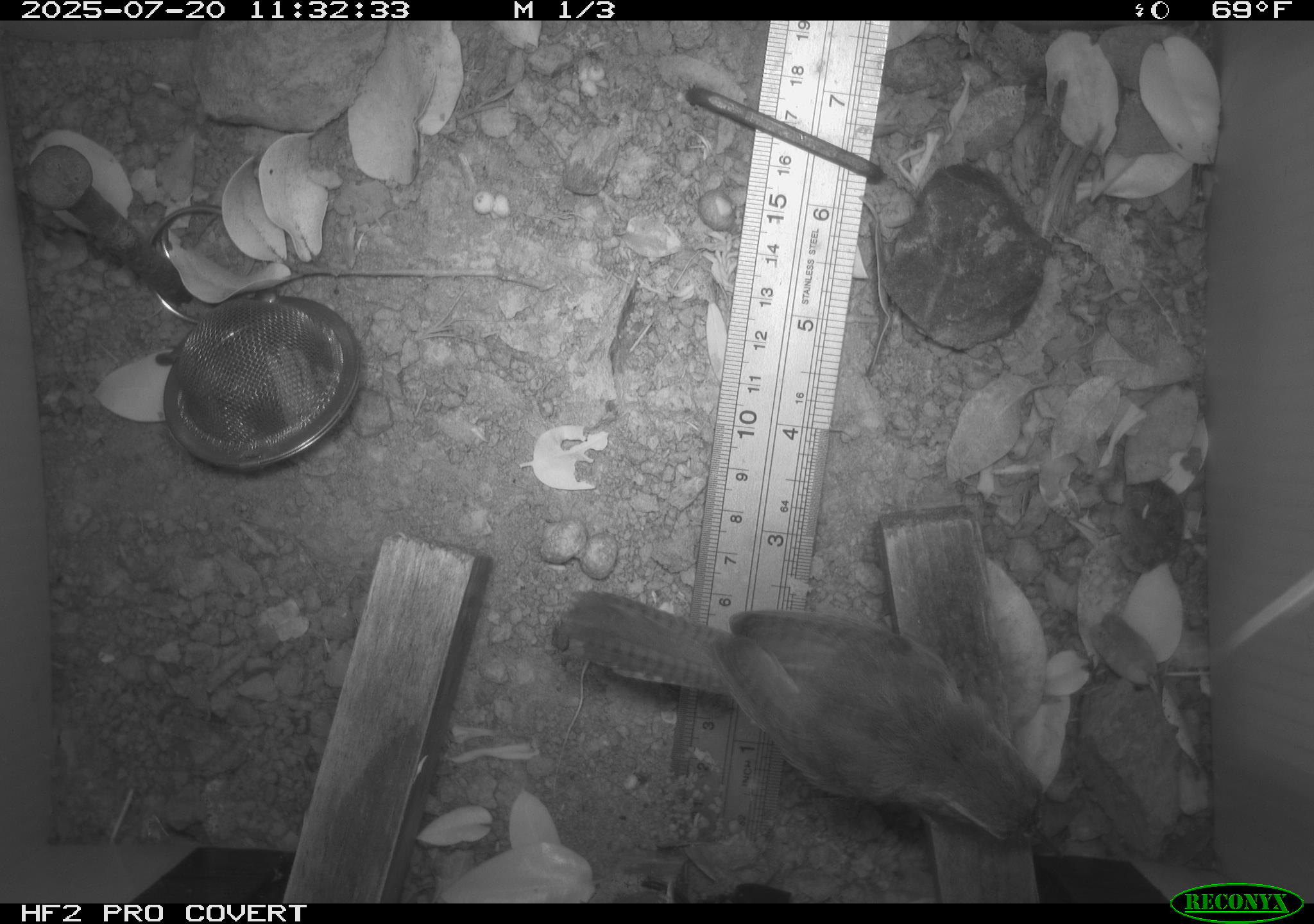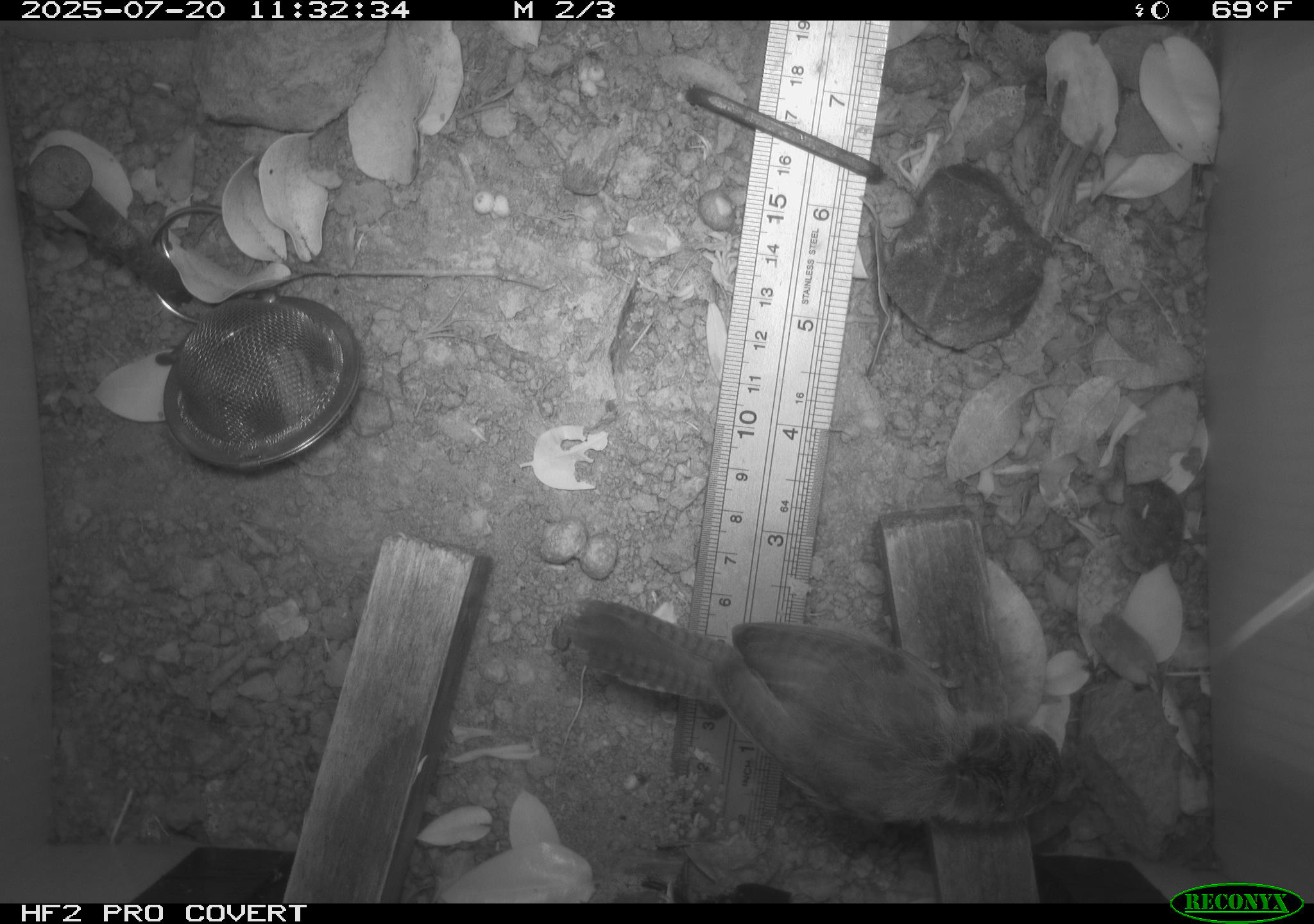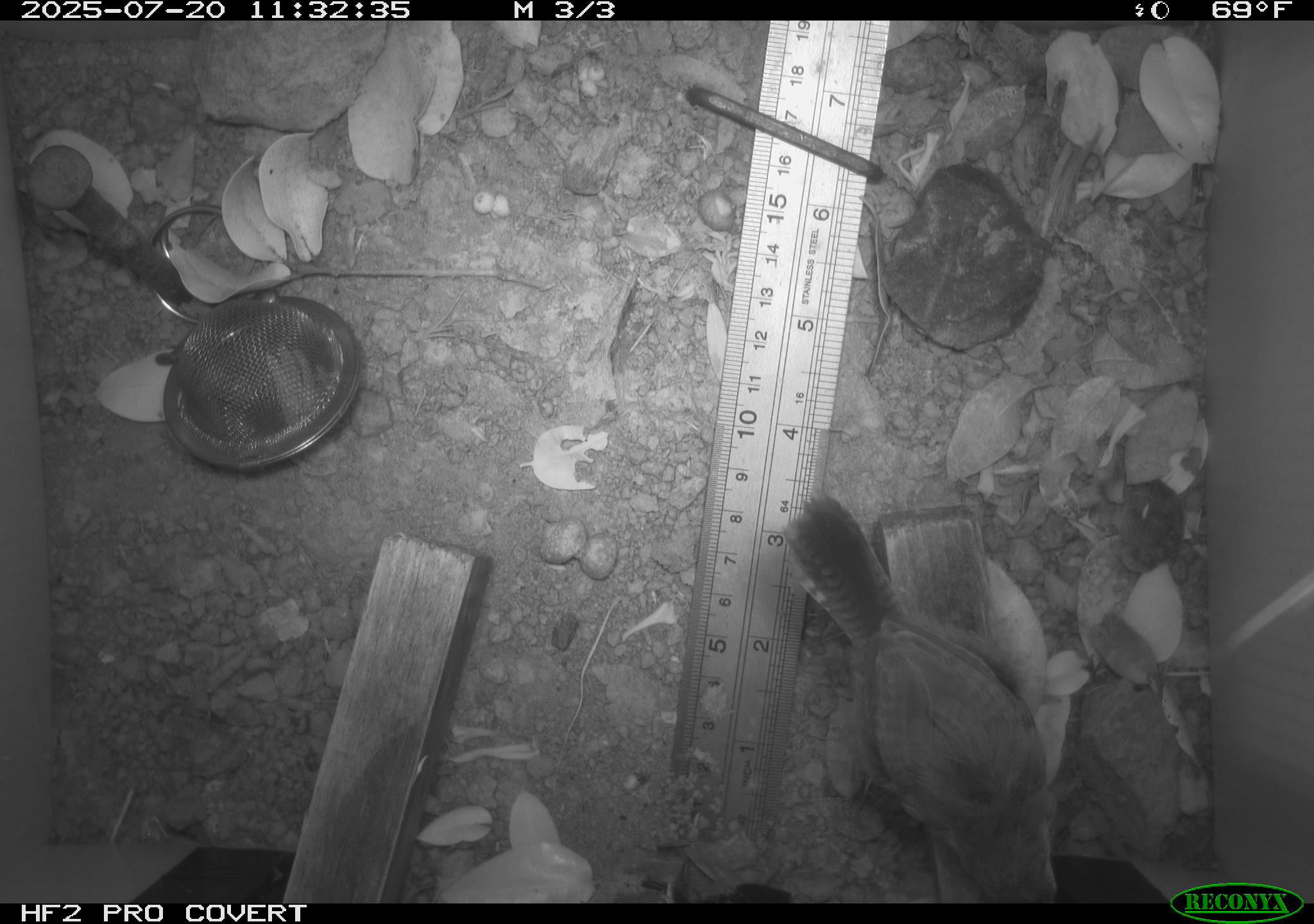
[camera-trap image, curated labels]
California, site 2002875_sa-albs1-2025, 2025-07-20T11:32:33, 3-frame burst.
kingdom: Animalia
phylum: Chordata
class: Aves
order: Passeriformes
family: Troglodytidae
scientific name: Troglodytidae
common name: wren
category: troglodytidae family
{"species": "troglodytidae family (wren) (Troglodytidae)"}